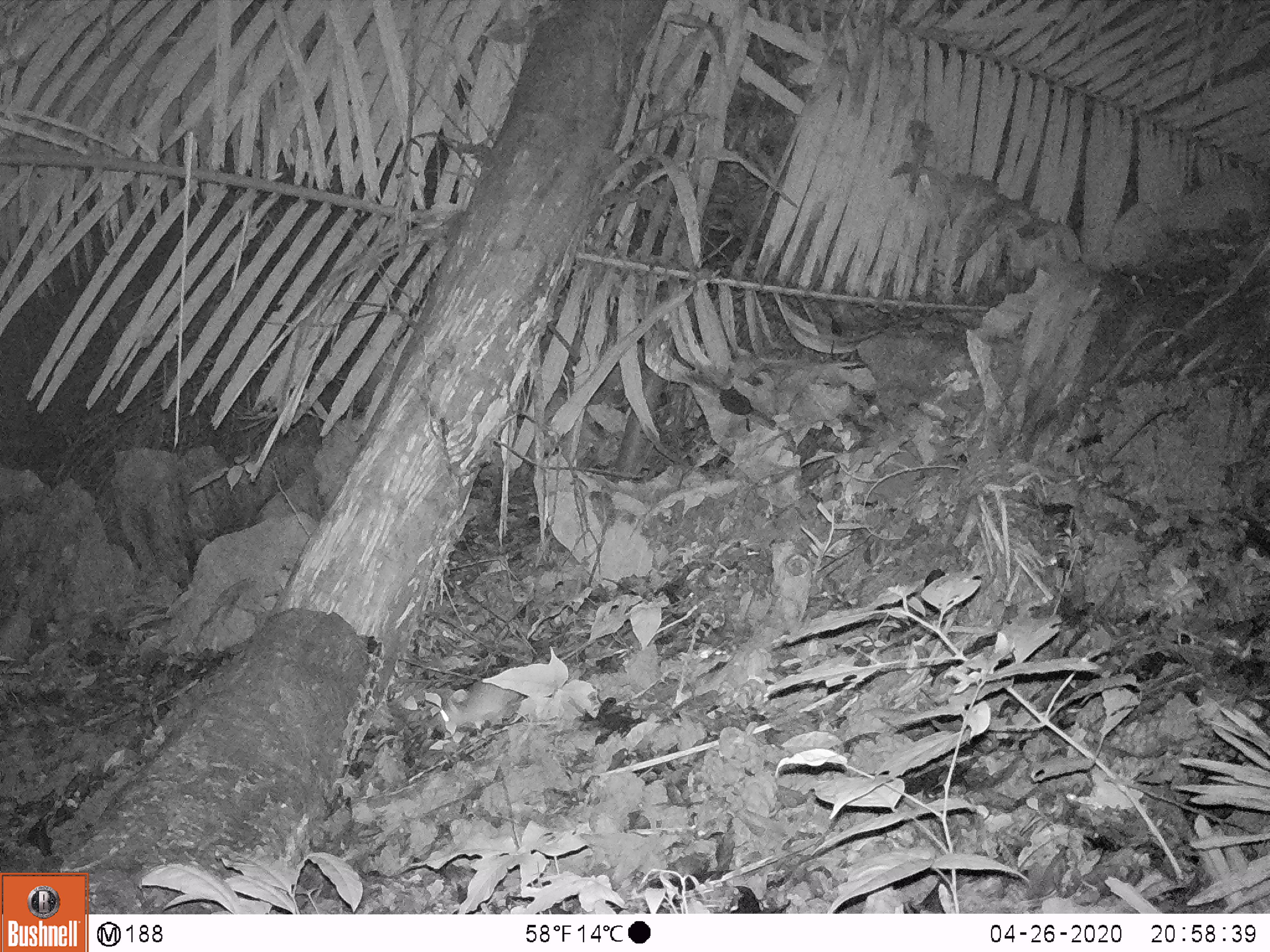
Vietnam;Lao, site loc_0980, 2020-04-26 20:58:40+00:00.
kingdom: Animalia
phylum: Chordata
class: Mammalia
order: Rodentia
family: Muridae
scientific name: Muridae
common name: old-world mice and rats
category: unidentified murid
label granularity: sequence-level